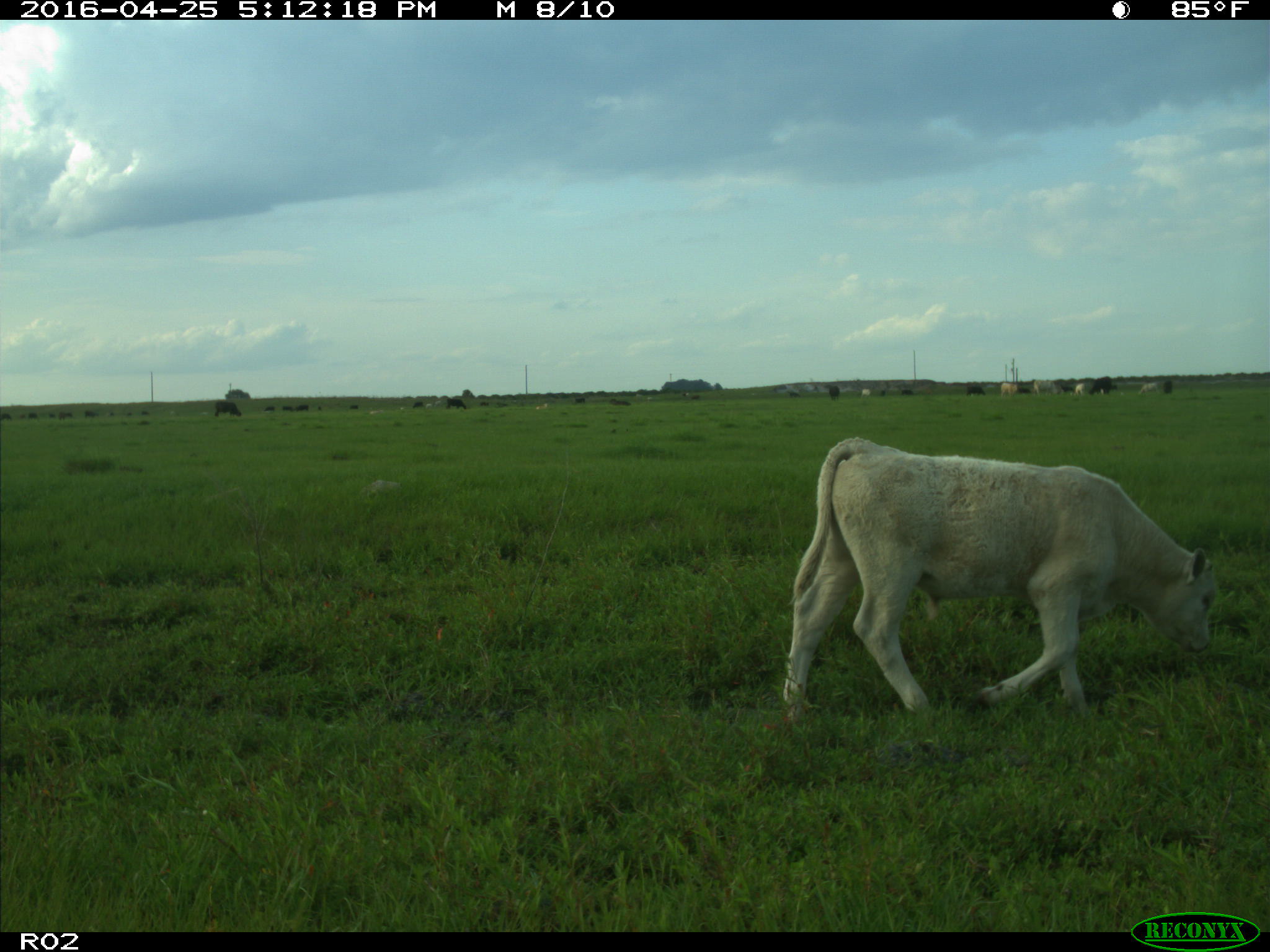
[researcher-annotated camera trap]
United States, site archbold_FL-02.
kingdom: Animalia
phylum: Chordata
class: Mammalia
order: Artiodactyla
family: Bovidae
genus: Bos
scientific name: Bos taurus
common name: domestic cow